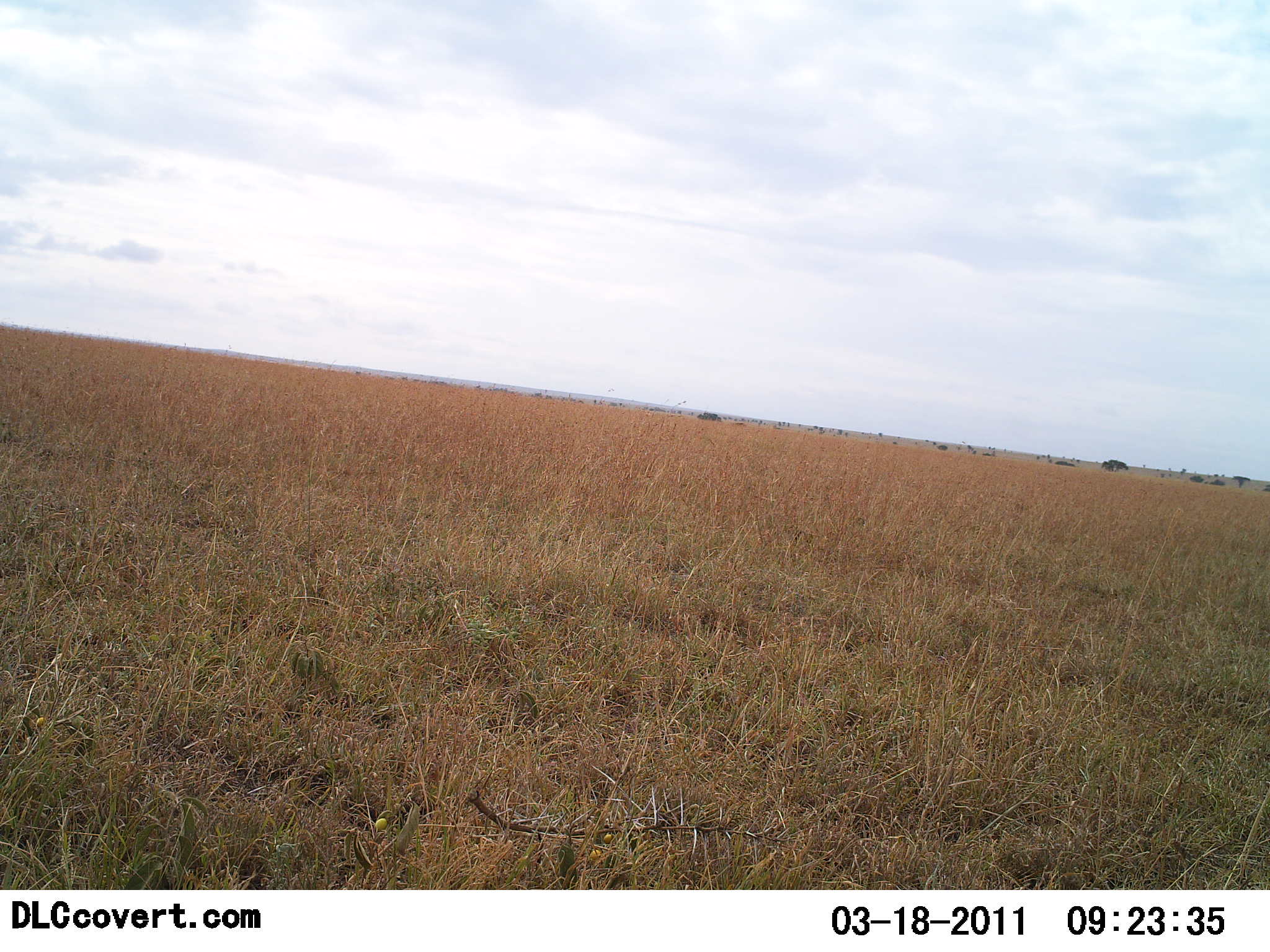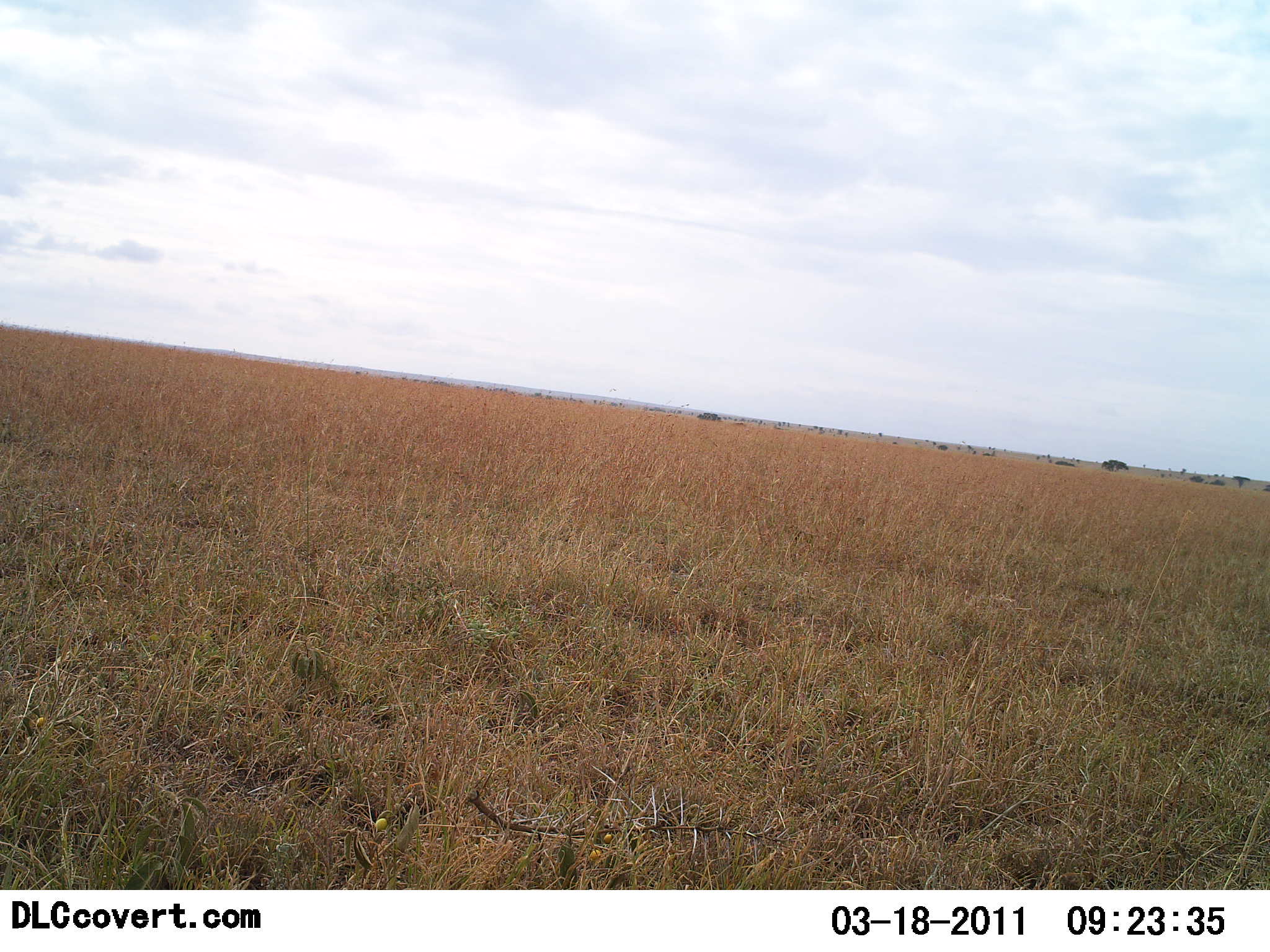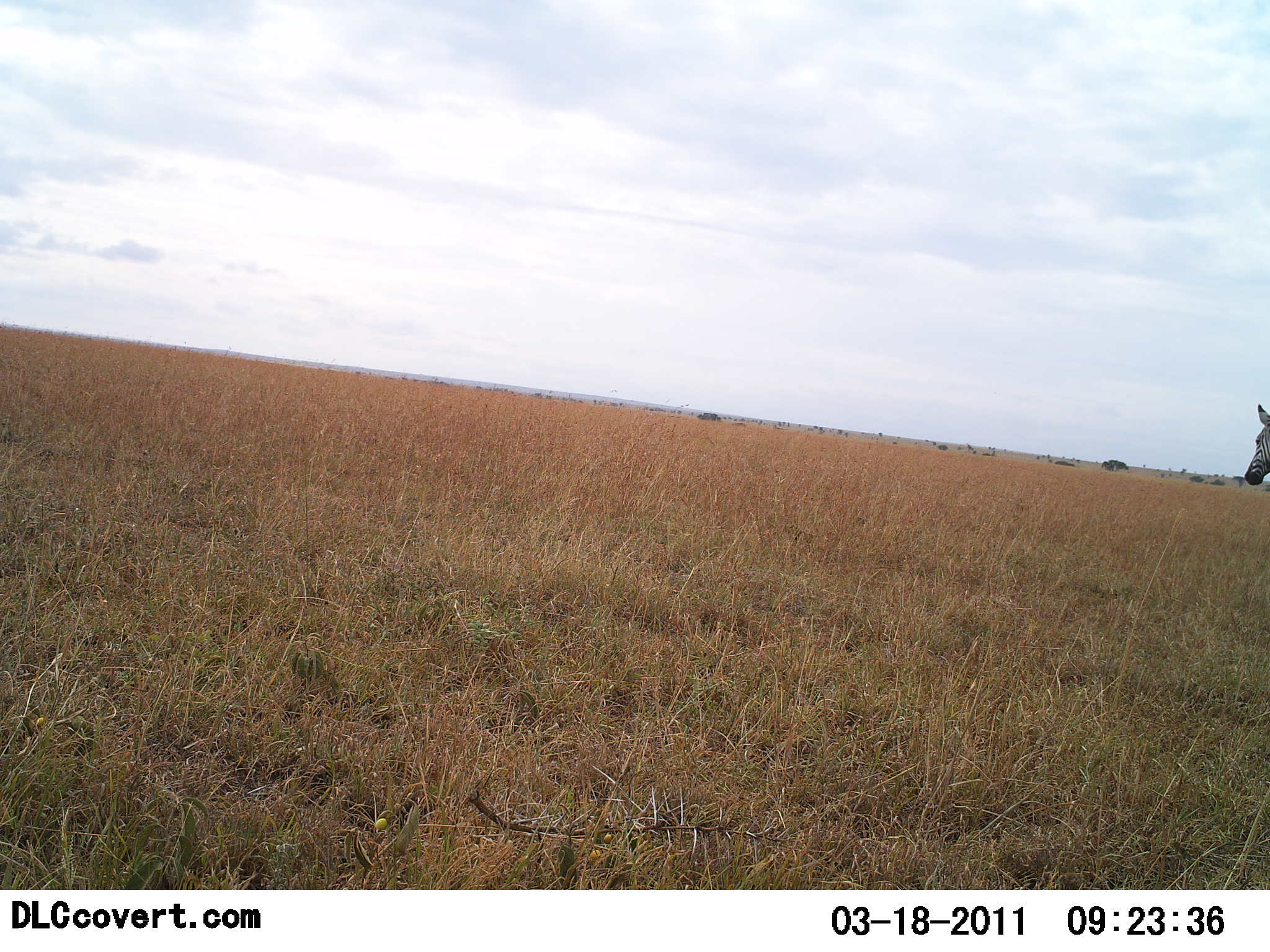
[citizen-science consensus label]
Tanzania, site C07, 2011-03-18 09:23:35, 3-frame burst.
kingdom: Animalia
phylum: Chordata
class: Mammalia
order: Perissodactyla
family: Equidae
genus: Equus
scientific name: Equus quagga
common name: plains zebra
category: zebra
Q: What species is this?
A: Zebra (plains zebra) (Equus quagga).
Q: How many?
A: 1.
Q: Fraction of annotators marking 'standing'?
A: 17%.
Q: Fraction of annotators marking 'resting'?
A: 0%.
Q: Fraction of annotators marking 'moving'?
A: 92%.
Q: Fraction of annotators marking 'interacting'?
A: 0%.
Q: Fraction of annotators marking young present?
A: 0%.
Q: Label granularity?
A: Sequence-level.